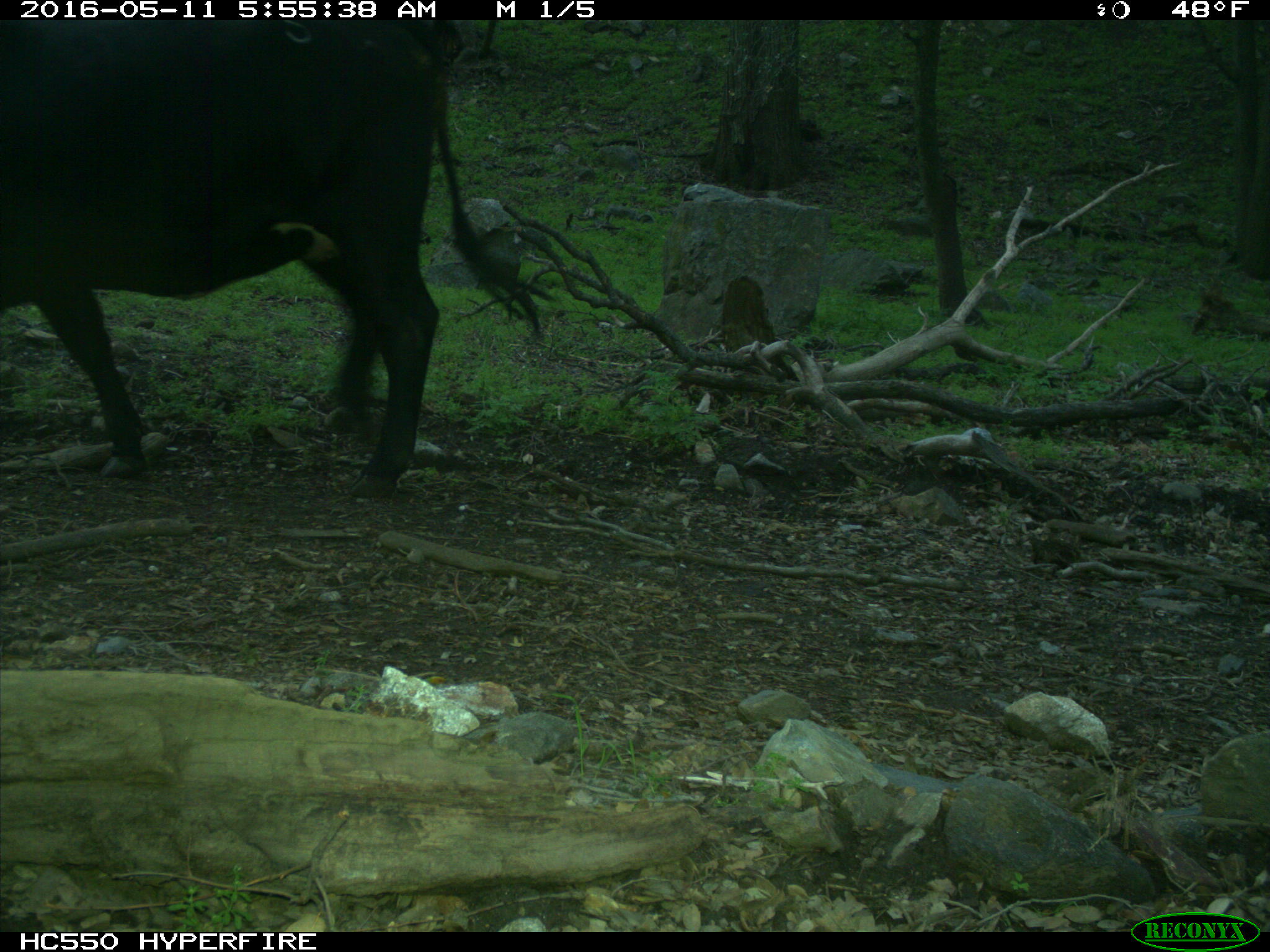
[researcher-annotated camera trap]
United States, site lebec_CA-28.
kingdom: Animalia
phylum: Chordata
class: Mammalia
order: Artiodactyla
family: Bovidae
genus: Bos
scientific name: Bos taurus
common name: domestic cow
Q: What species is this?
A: Bos taurus (domestic cow).